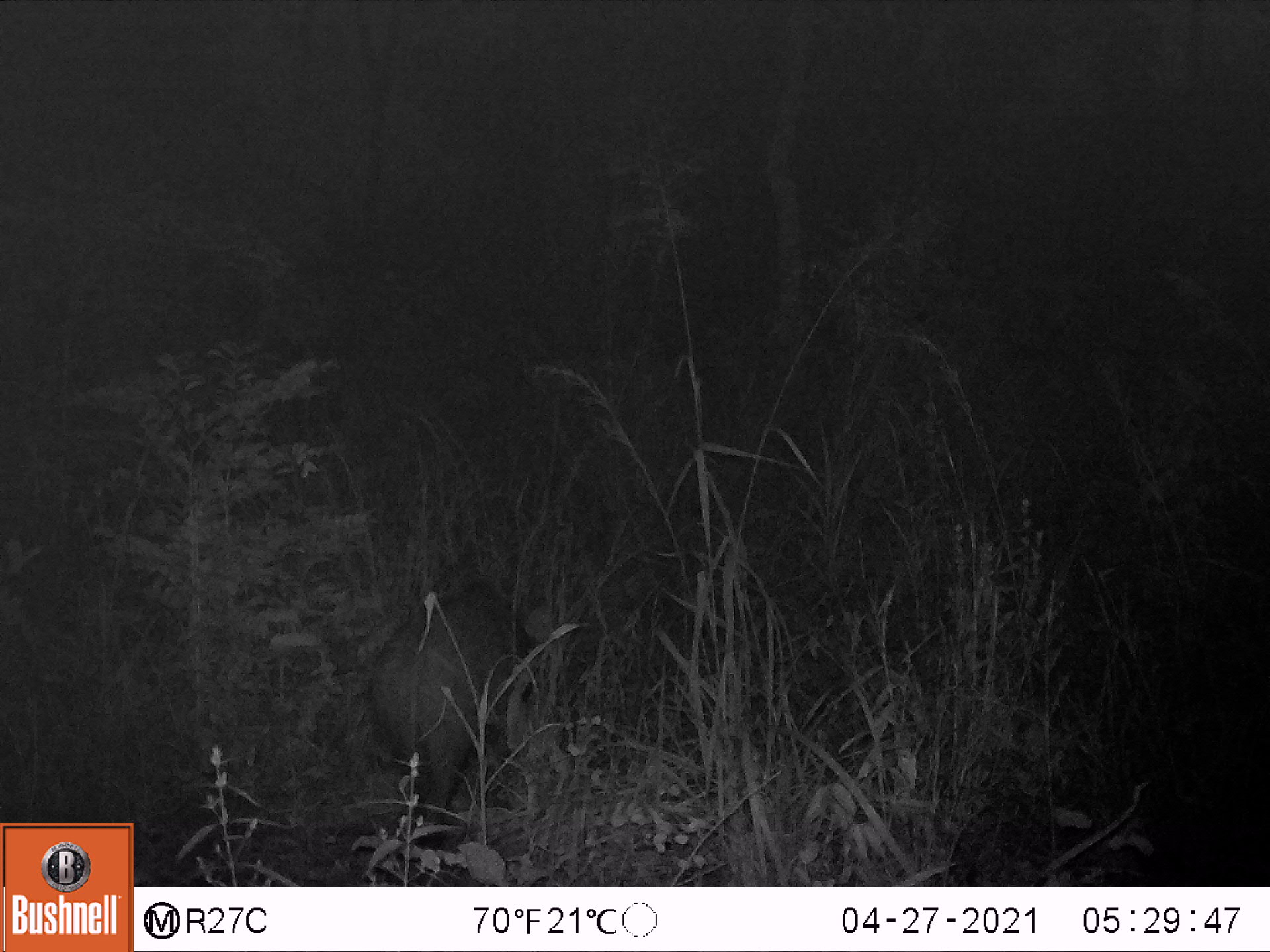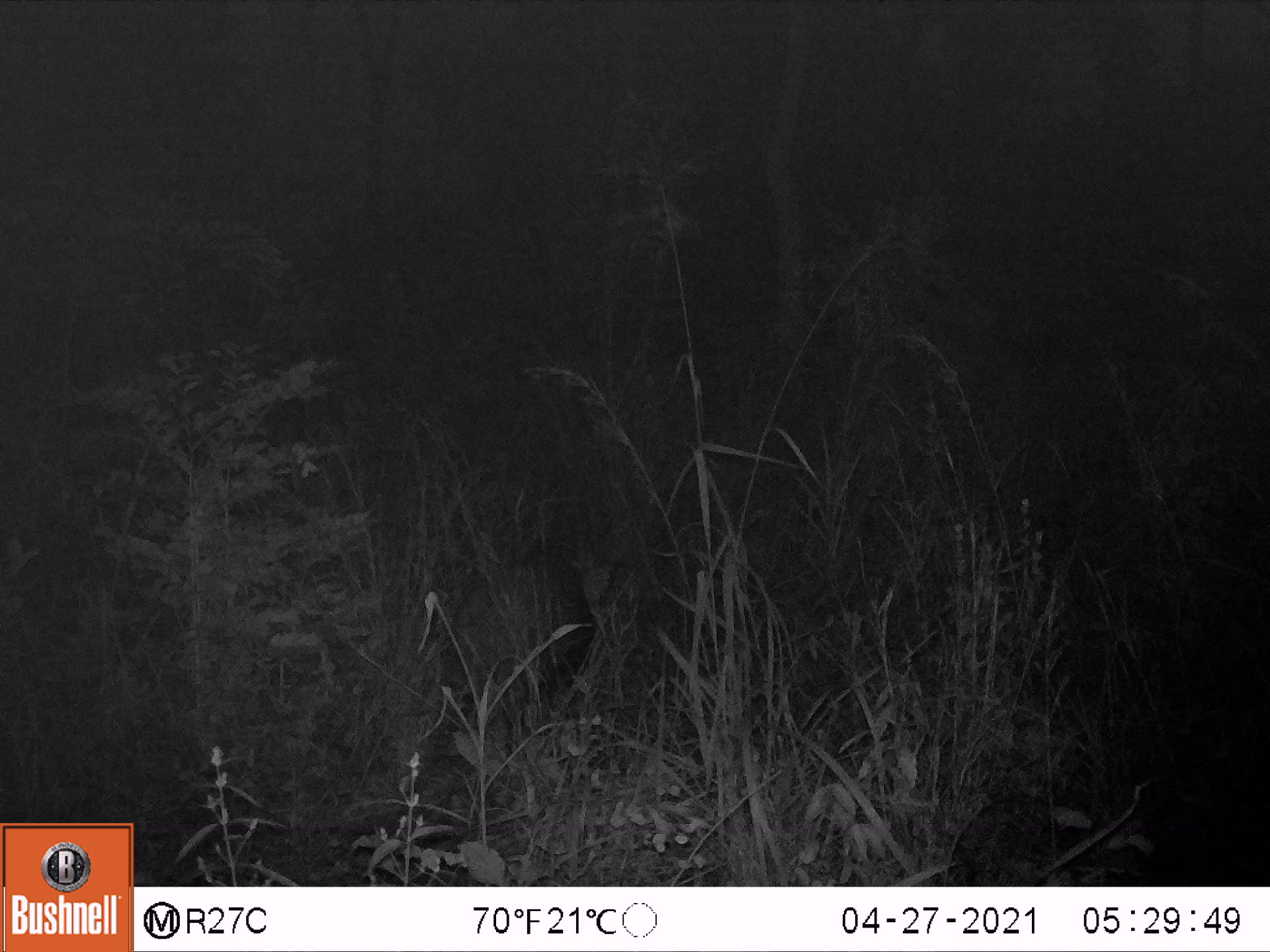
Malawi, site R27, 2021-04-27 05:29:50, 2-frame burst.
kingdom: Animalia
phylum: Chordata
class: Mammalia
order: Artiodactyla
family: Suidae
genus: Potamochoerus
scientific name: Potamochoerus larvatus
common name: bushpig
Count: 1.